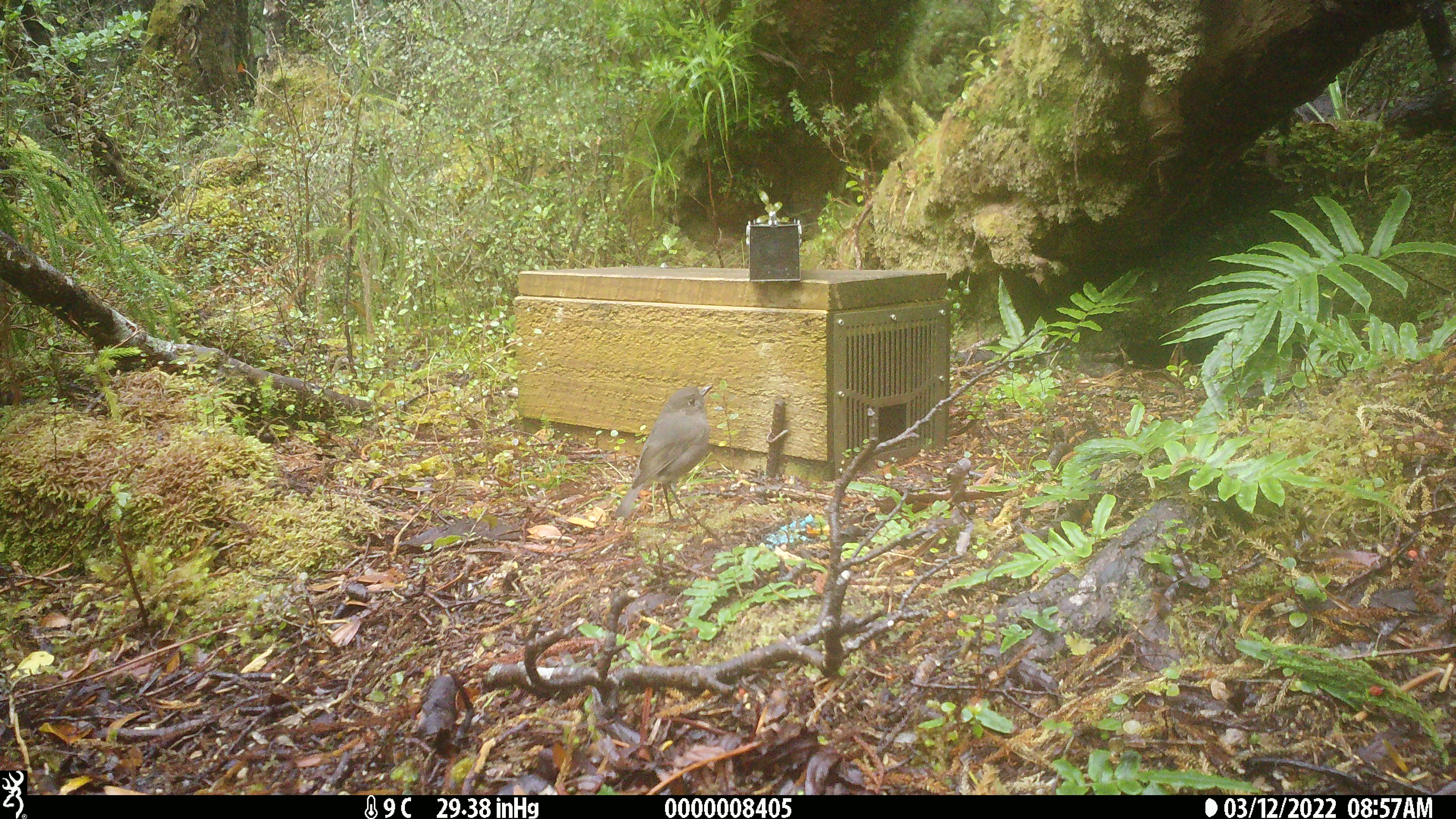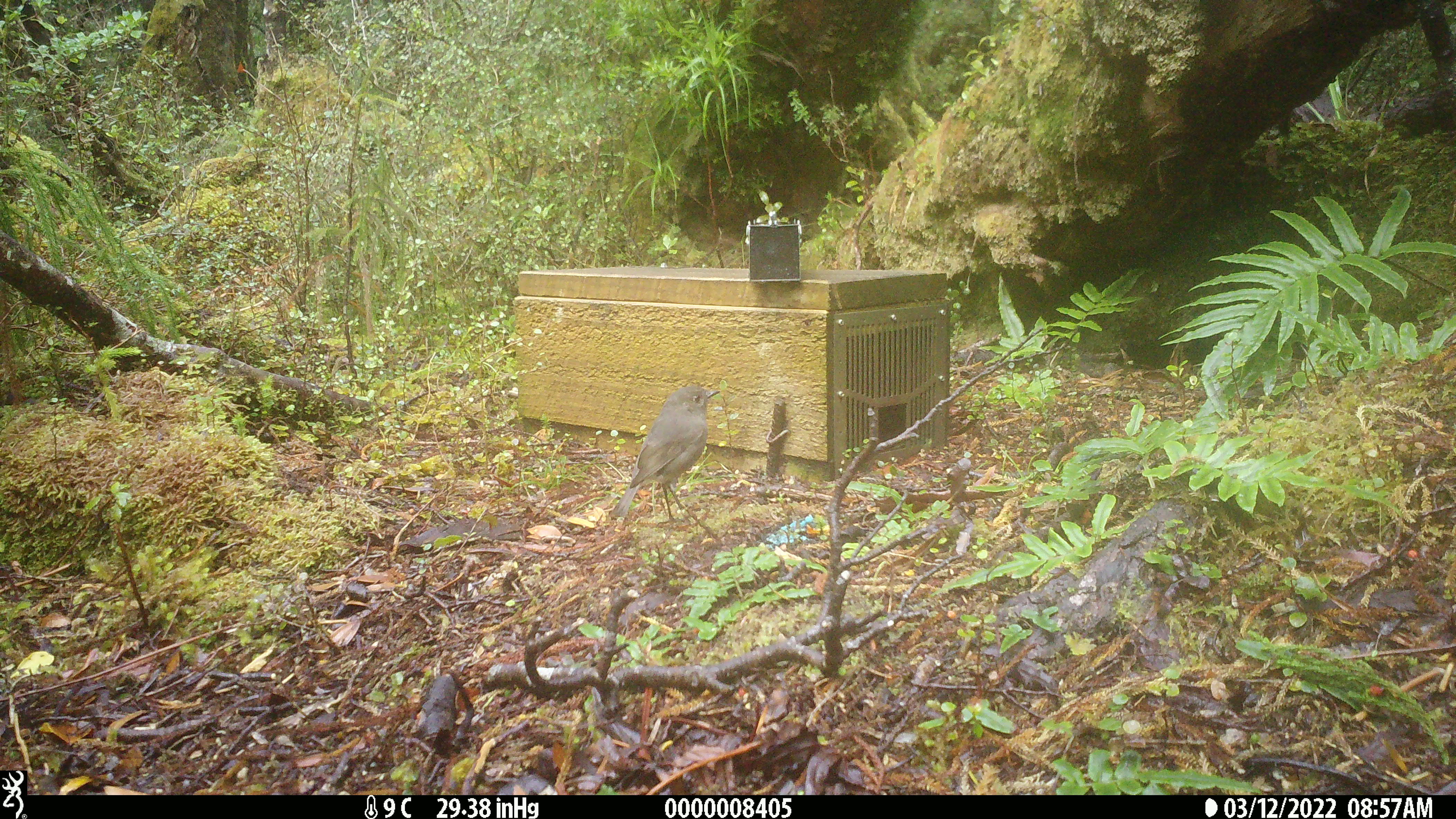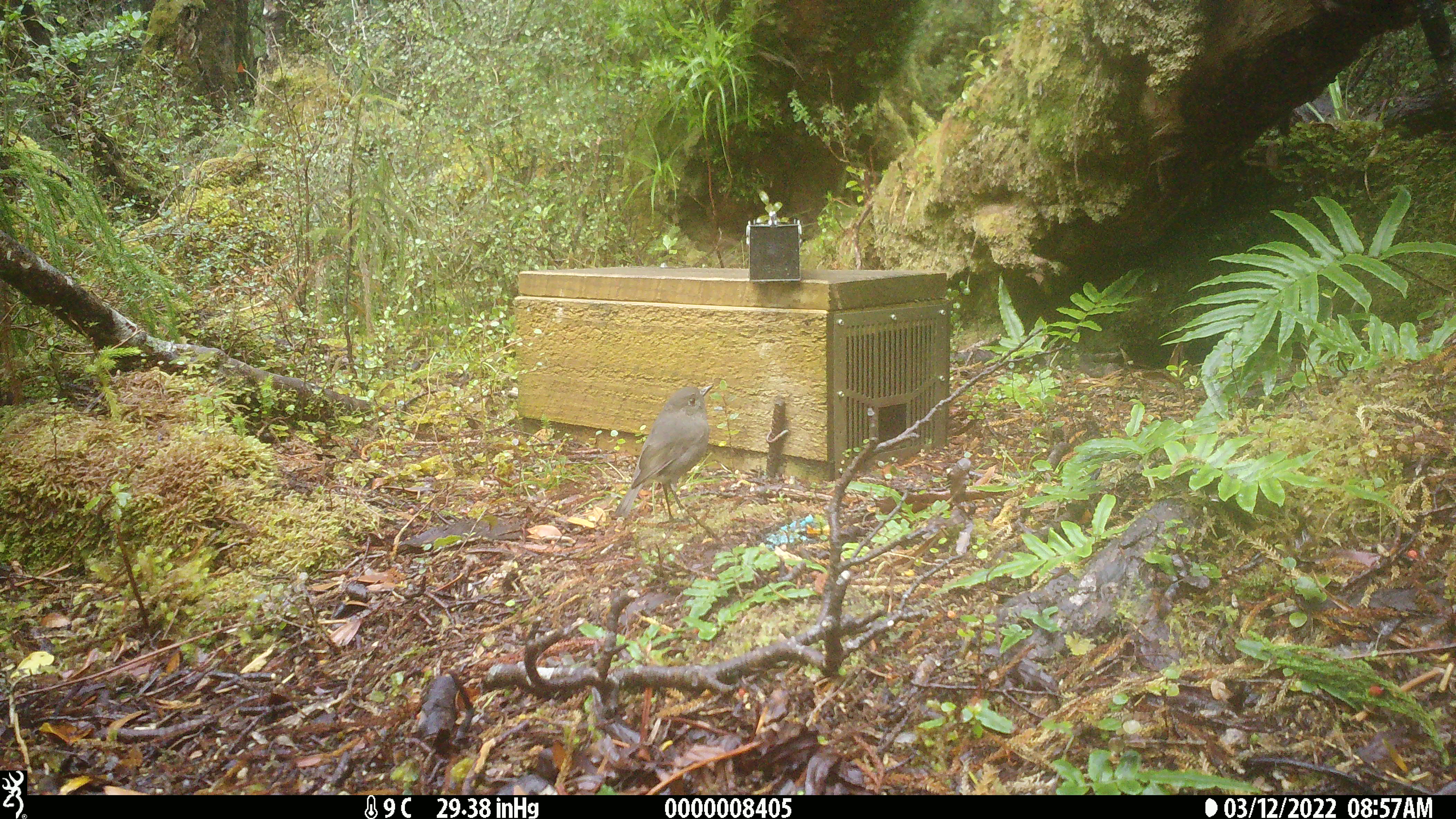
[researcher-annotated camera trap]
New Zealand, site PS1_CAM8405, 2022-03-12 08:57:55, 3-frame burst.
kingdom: Animalia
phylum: Chordata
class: Aves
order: Passeriformes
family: Petroicidae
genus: Petroica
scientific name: Petroica australis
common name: new zealand robin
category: robin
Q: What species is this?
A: Robin (new zealand robin) (Petroica australis).